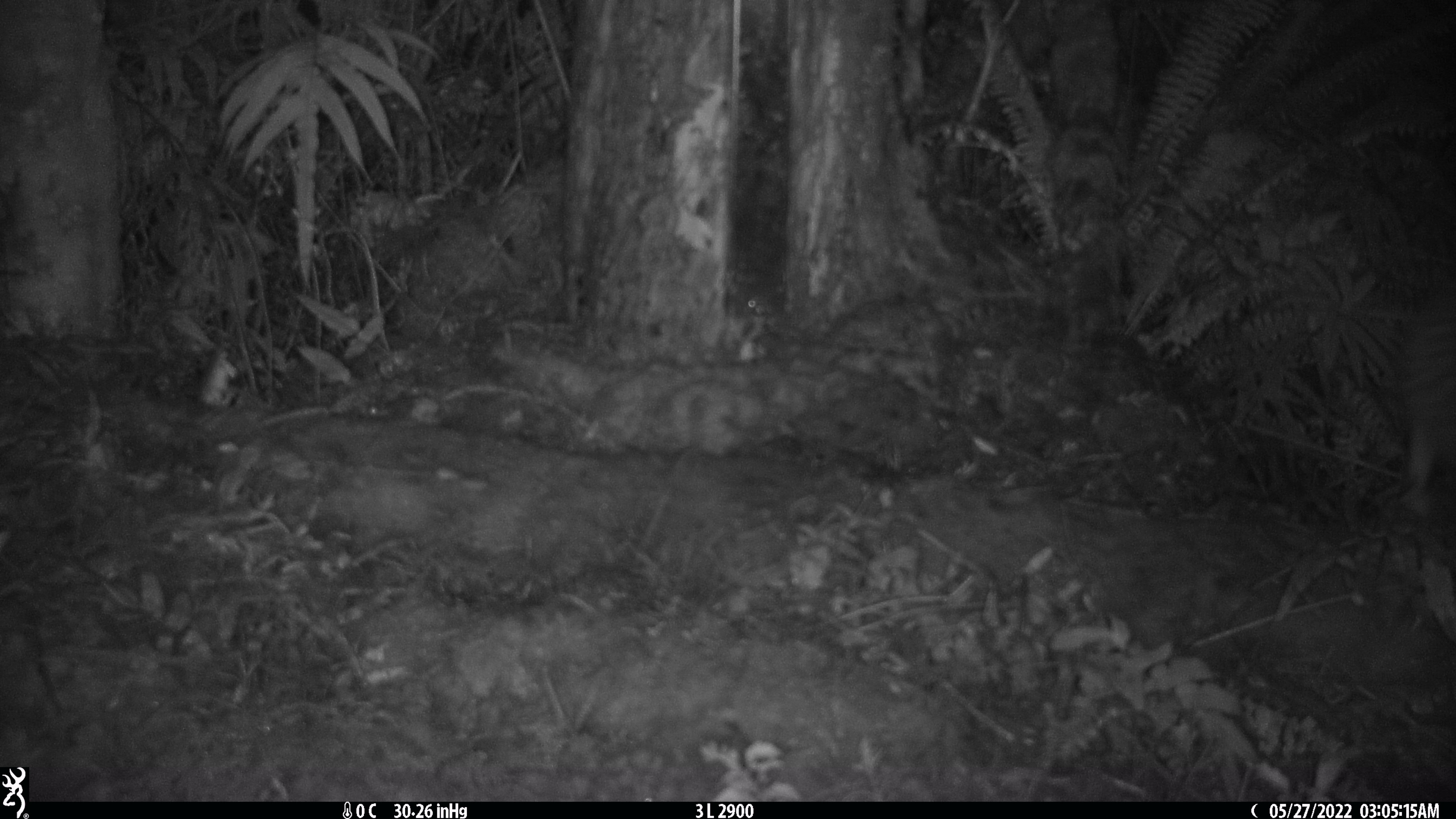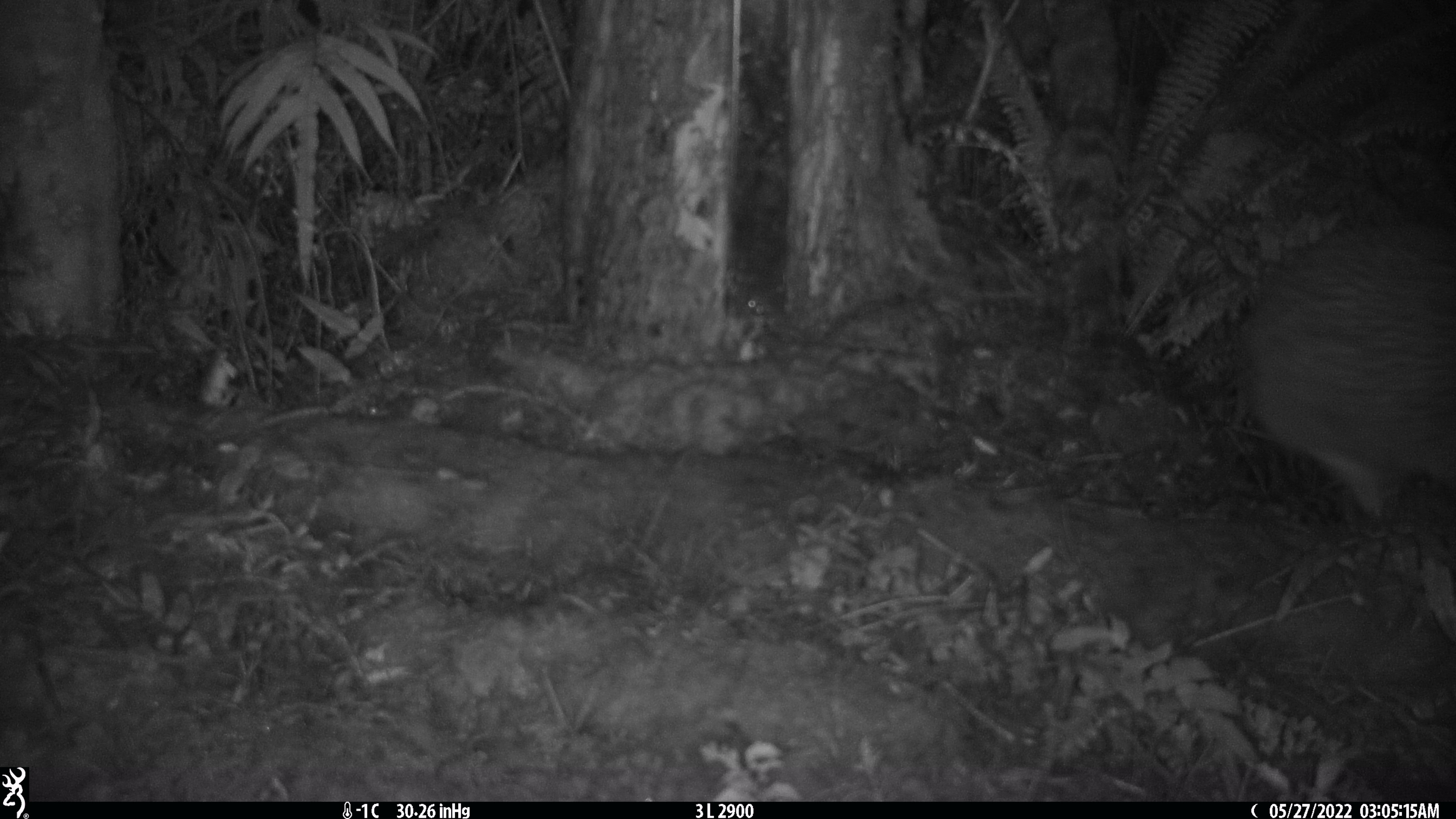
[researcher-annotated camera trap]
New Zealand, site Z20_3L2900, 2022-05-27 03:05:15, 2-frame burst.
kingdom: Animalia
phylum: Chordata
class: Aves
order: Apterygiformes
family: Apterygidae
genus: Apteryx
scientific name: Apteryx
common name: kiwi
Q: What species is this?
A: Kiwi (Apteryx).